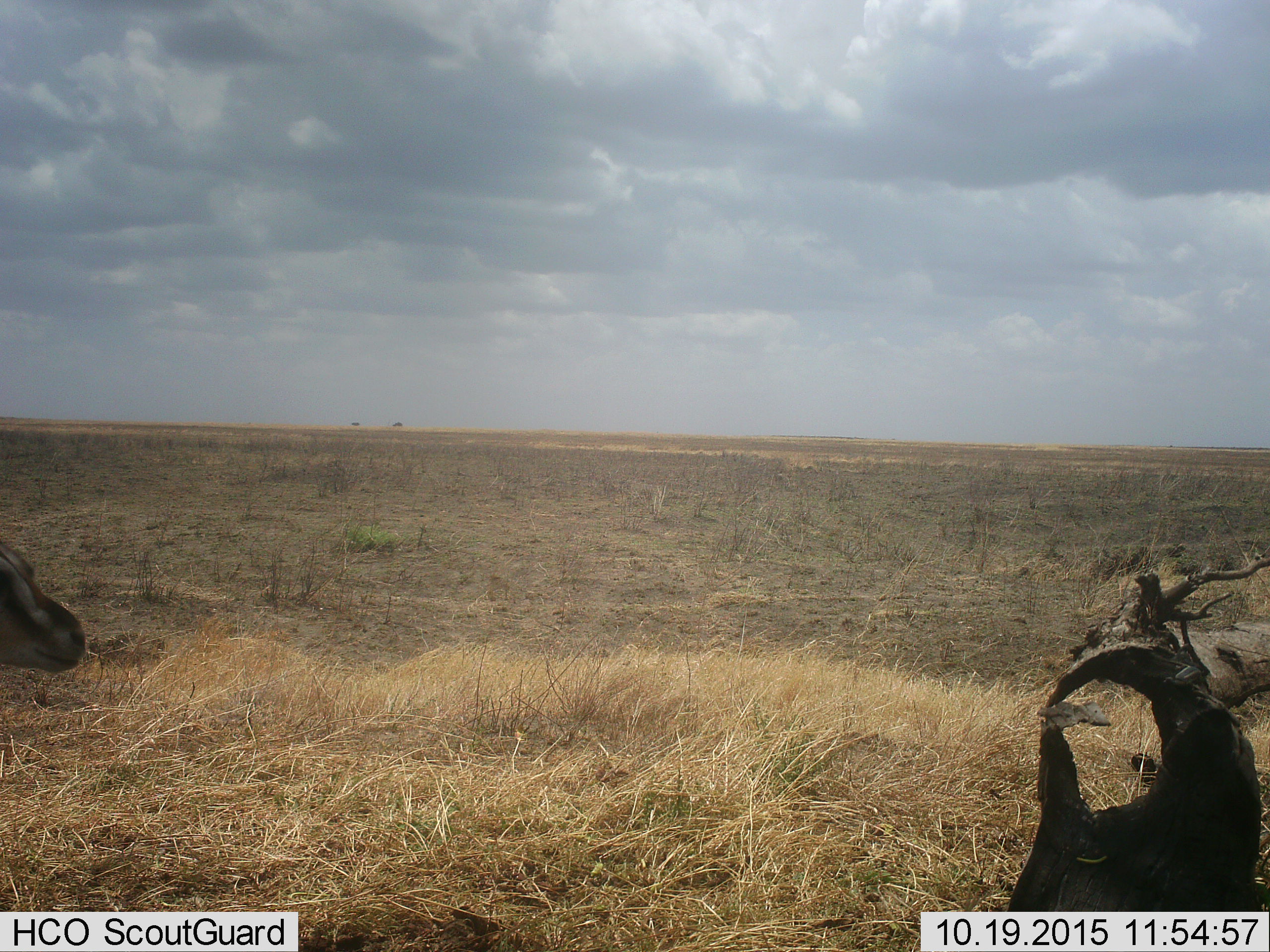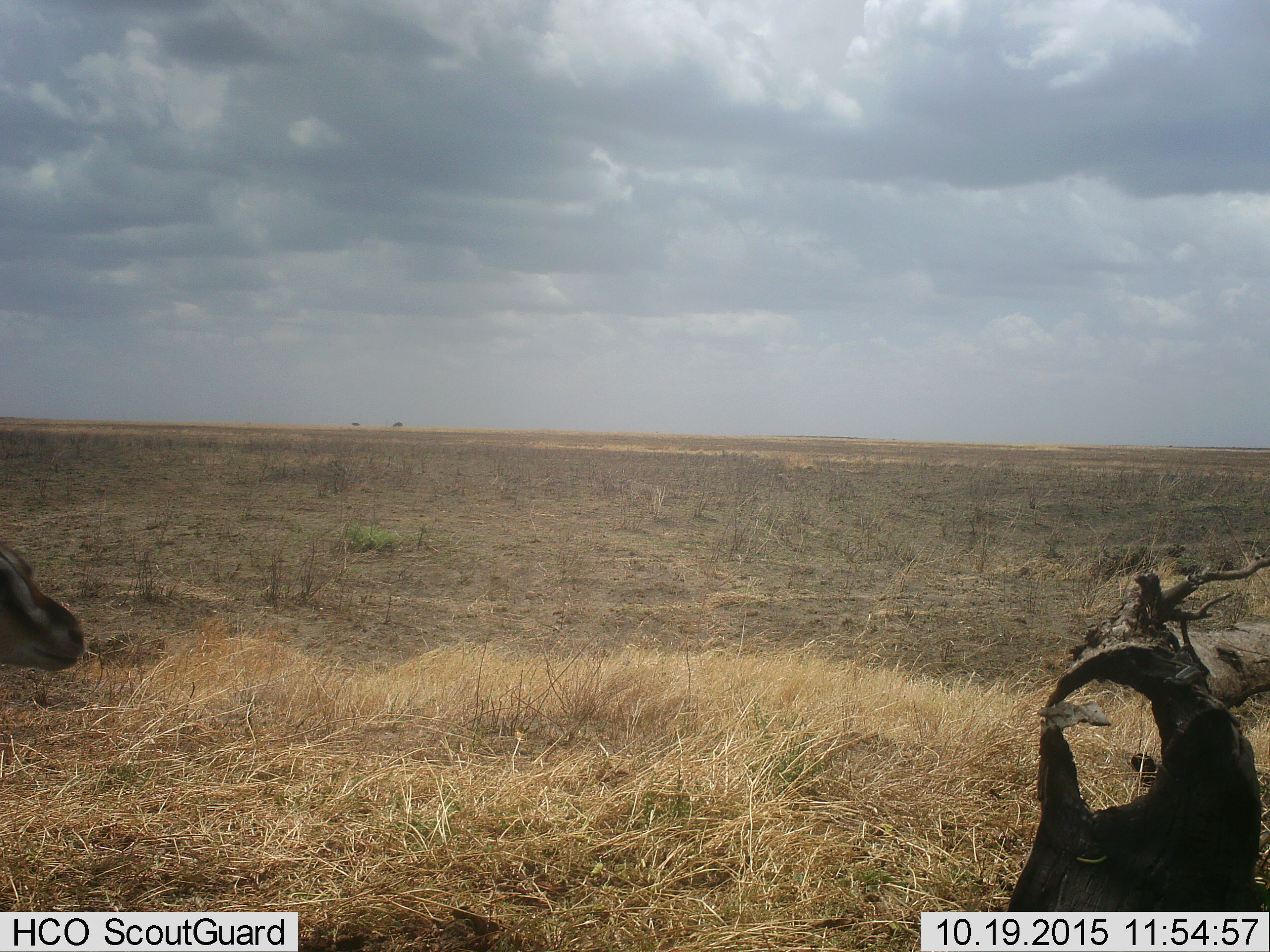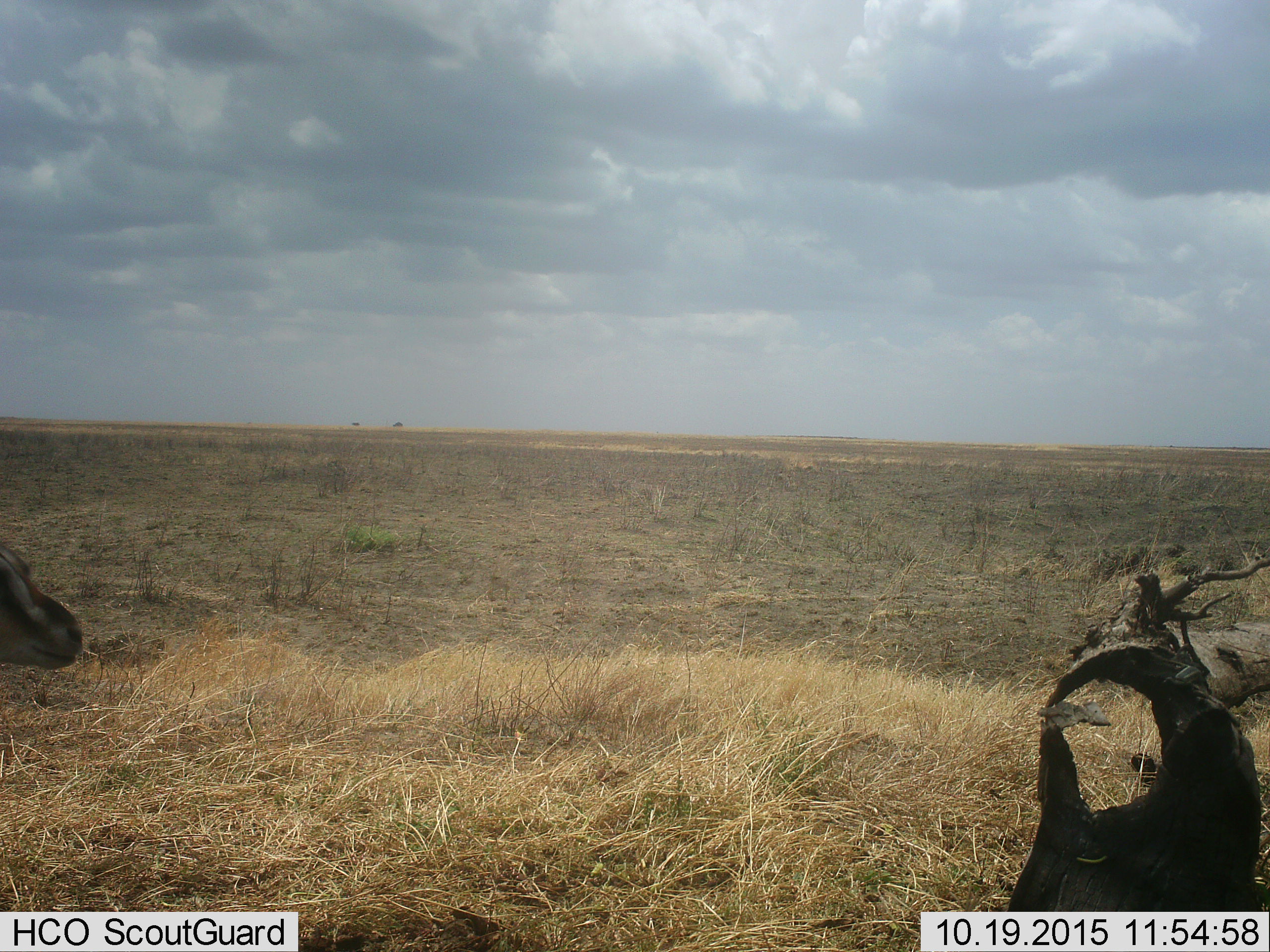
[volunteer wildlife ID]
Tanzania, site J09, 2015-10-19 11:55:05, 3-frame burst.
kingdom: Animalia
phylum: Chordata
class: Mammalia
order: Artiodactyla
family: Bovidae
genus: Eudorcas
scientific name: Eudorcas thomsonii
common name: thomson's gazelle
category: gazellethomsons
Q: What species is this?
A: Gazellethomsons (thomson's gazelle) (Eudorcas thomsonii).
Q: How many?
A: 1.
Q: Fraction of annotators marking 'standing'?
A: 100%.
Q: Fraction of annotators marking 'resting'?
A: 0%.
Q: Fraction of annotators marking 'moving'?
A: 0%.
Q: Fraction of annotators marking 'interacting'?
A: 0%.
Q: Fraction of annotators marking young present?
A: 0%.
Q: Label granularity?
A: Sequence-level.